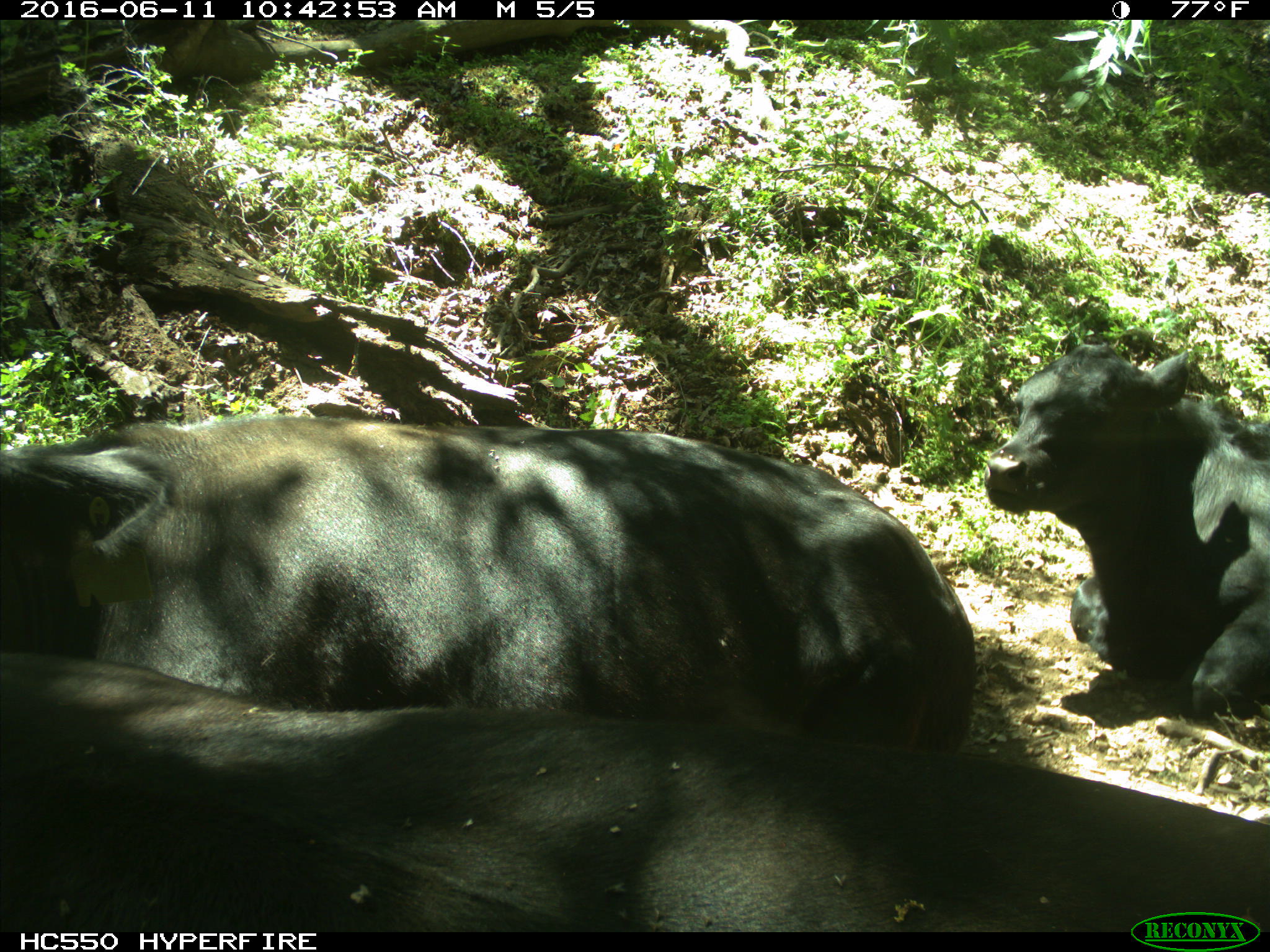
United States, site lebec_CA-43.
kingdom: Animalia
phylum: Chordata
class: Mammalia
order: Artiodactyla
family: Bovidae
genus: Bos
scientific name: Bos taurus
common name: domestic cow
Bos taurus (domestic cow).